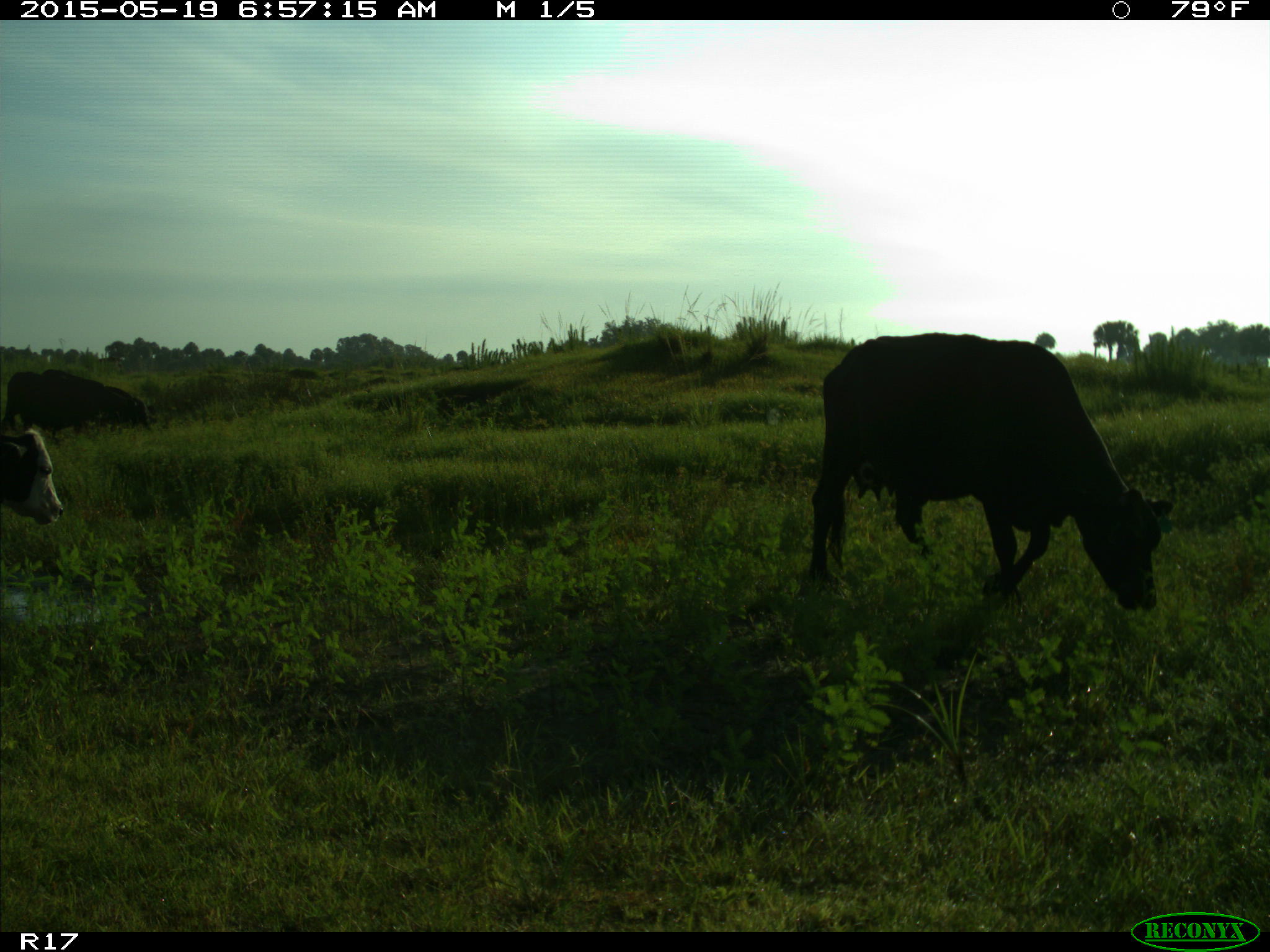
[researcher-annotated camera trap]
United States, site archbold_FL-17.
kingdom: Animalia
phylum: Chordata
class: Mammalia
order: Artiodactyla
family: Bovidae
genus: Bos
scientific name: Bos taurus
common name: domestic cow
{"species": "Bos taurus (domestic cow)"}